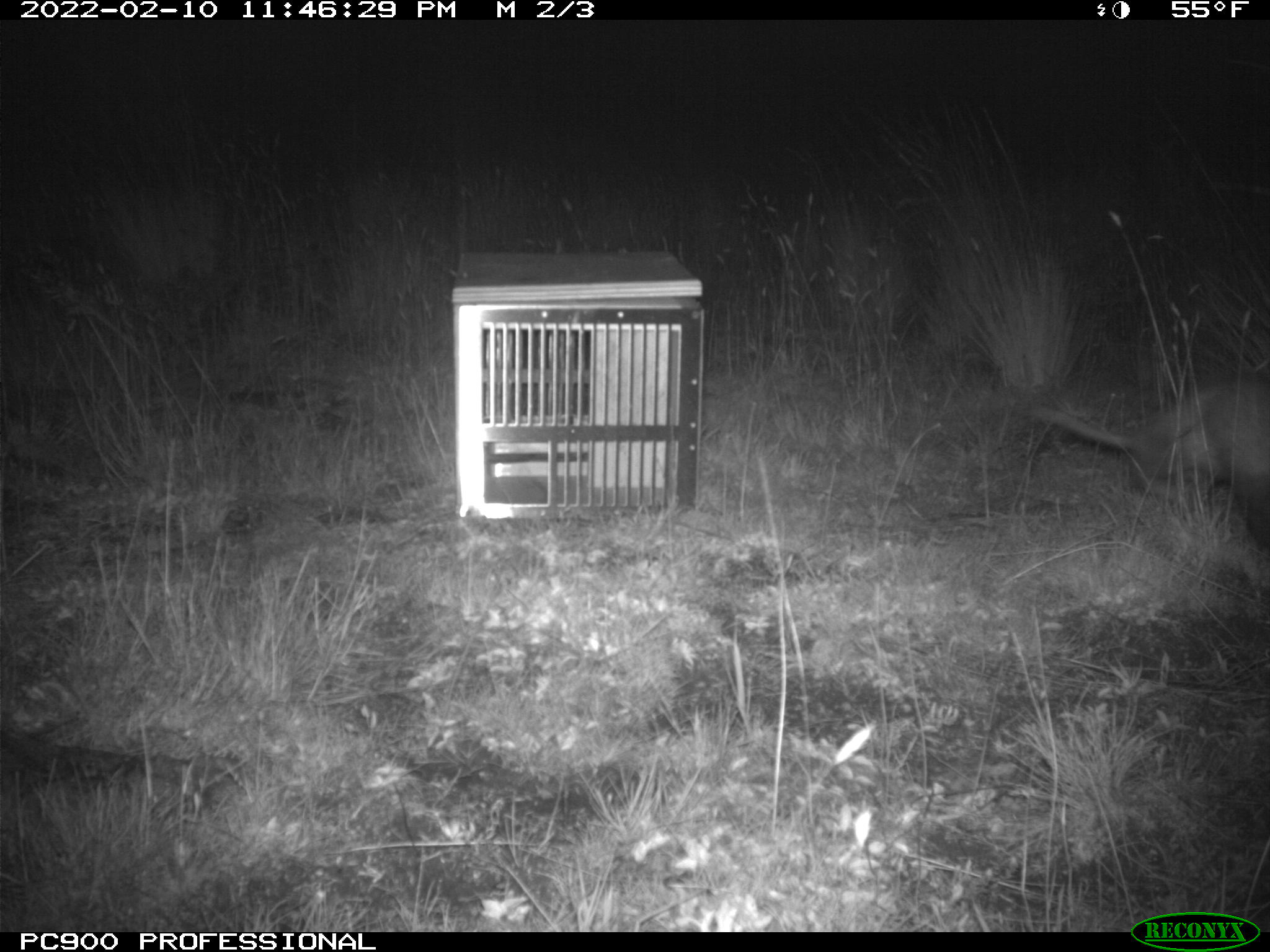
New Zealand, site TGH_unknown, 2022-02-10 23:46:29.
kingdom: Animalia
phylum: Chordata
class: Mammalia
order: Carnivora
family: Mustelidae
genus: Mustela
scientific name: Mustela furo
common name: ferret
Ferret (Mustela furo).